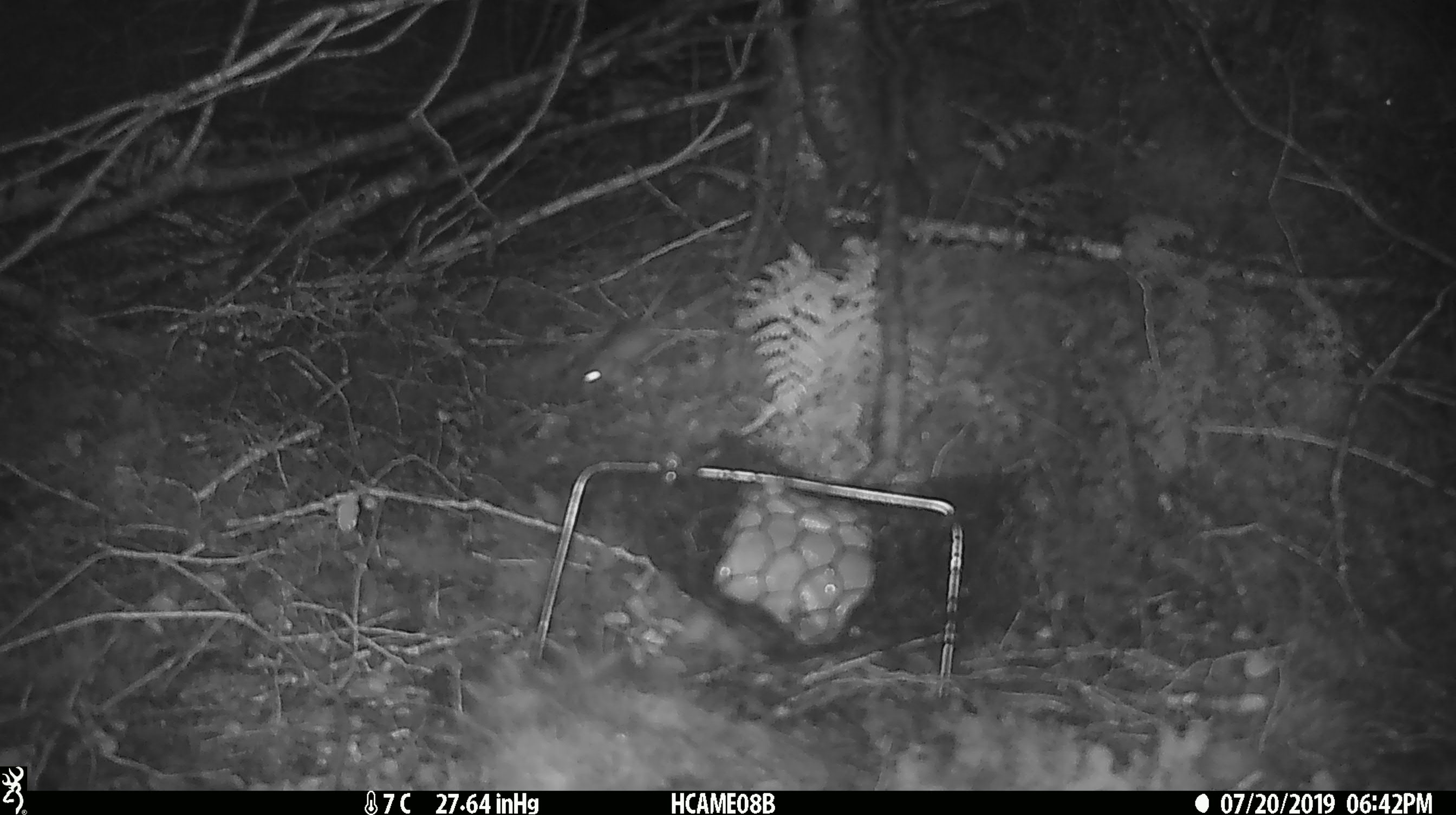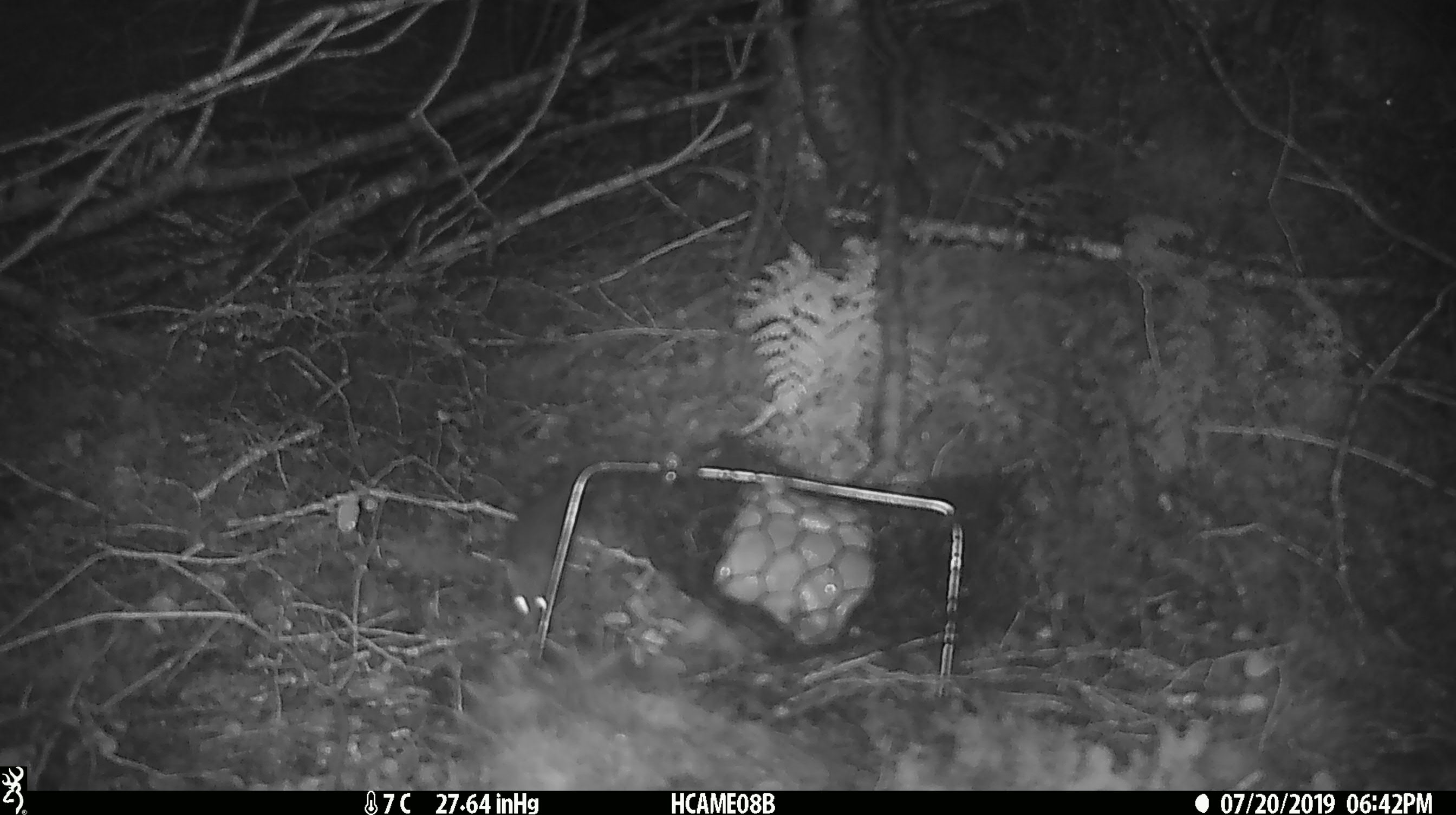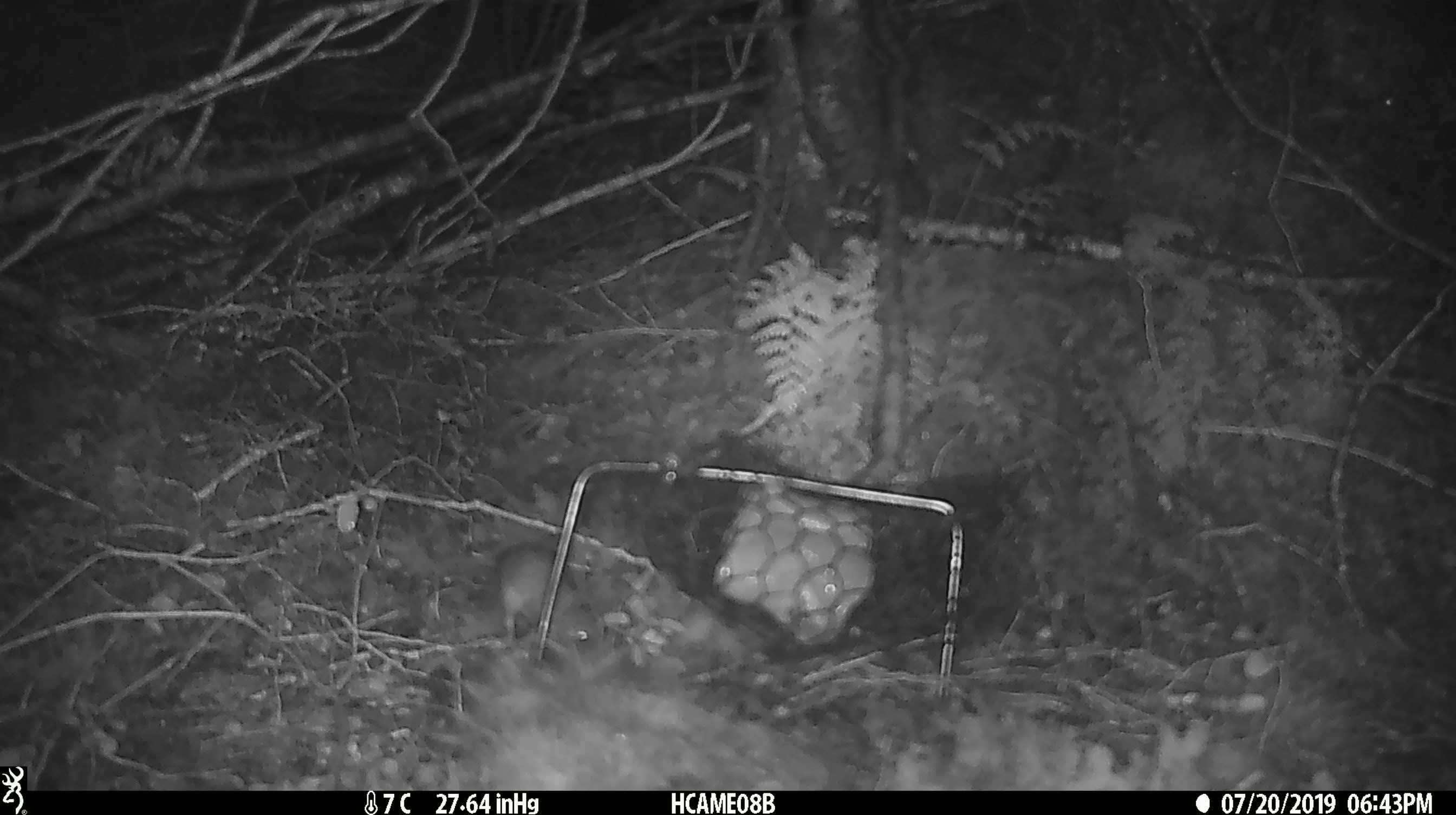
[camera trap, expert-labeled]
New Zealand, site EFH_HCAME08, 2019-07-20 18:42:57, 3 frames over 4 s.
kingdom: Animalia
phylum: Chordata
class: Mammalia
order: Rodentia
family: Muridae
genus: Mus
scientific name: Mus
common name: mouse